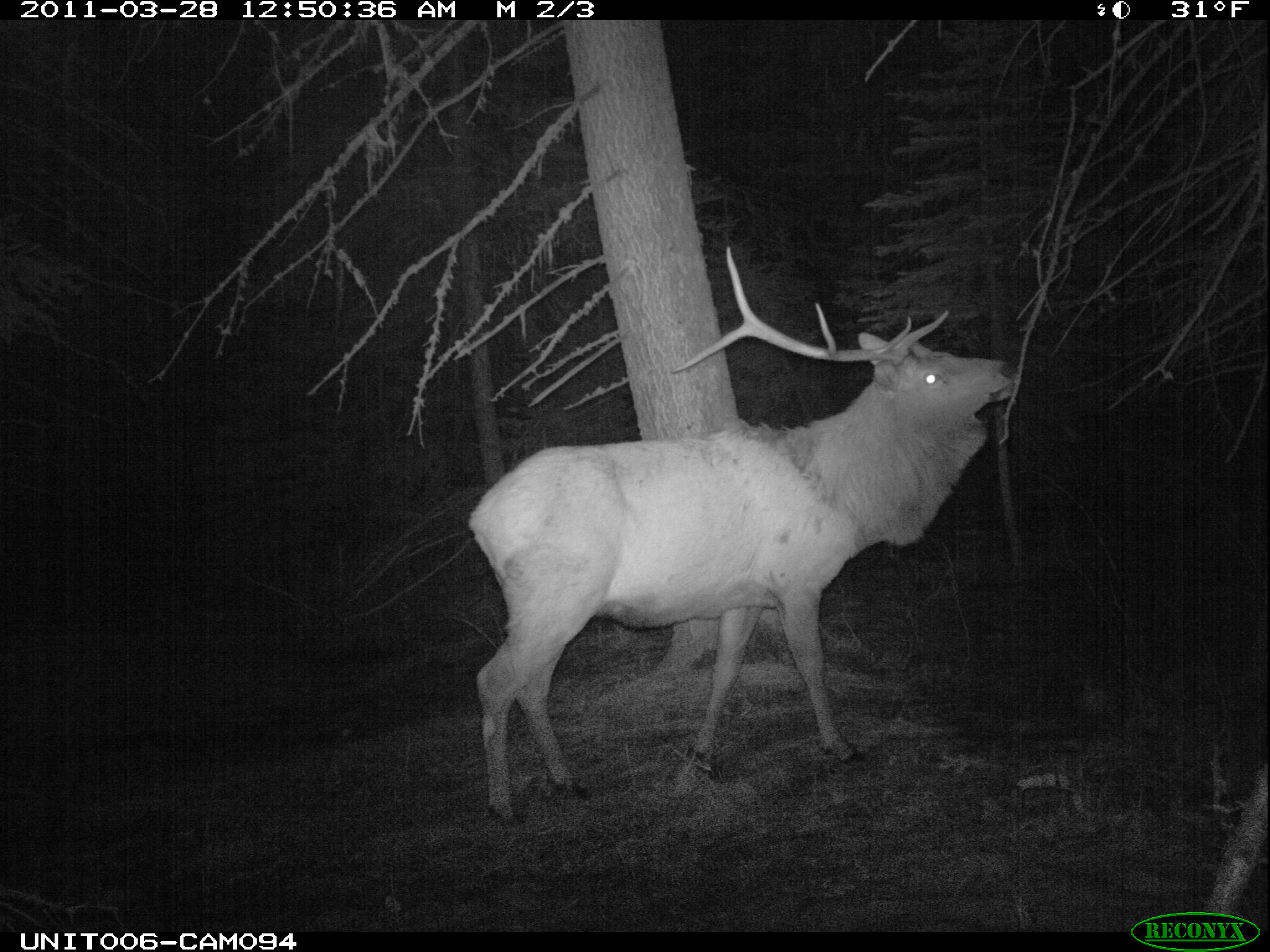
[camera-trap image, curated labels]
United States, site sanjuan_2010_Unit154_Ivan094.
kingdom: Animalia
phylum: Chordata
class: Mammalia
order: Artiodactyla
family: Cervidae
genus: Cervus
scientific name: Cervus elaphus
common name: red deer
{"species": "Cervus elaphus (red deer)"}